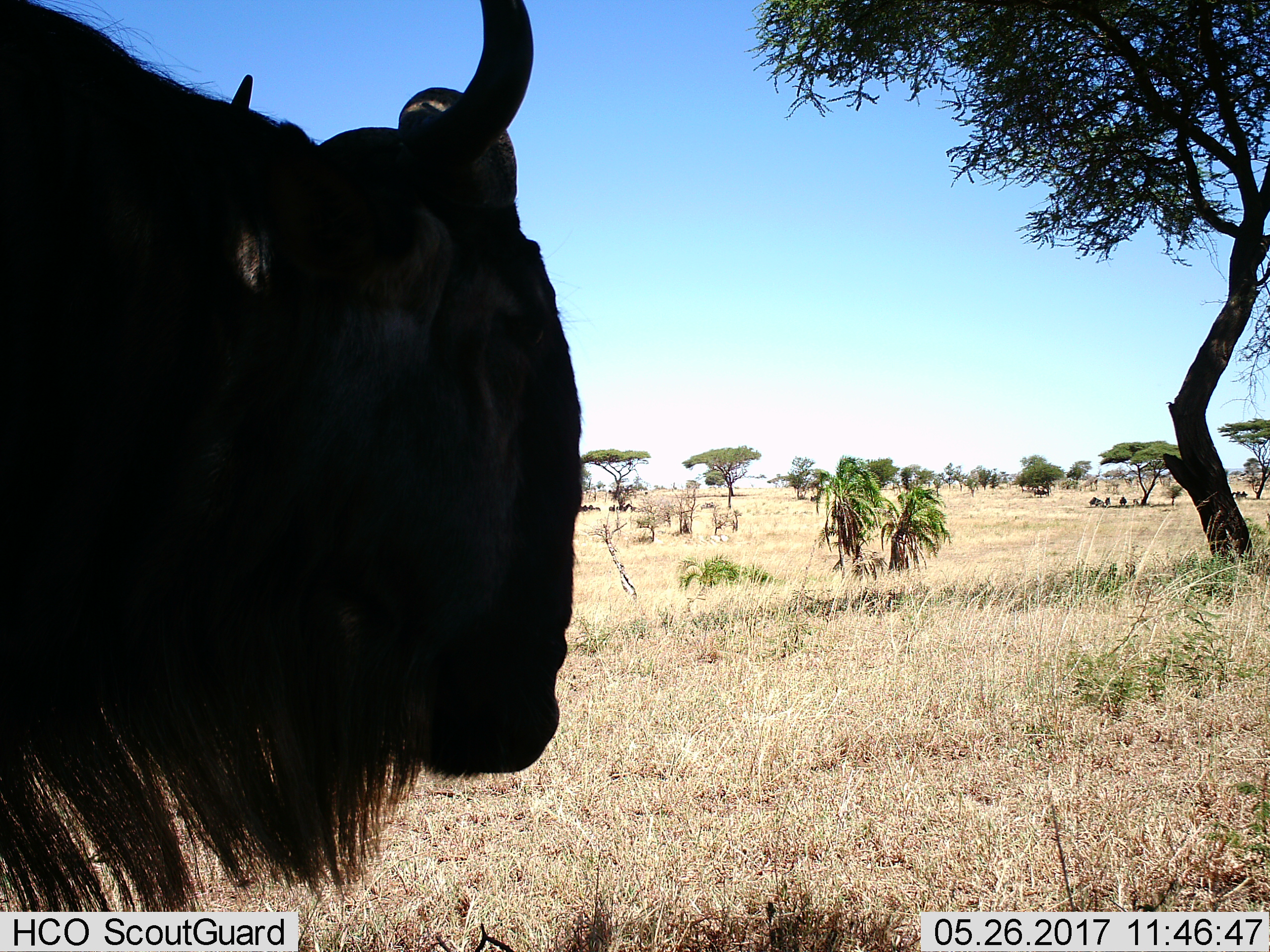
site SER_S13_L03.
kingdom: Animalia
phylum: Chordata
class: Mammalia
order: Artiodactyla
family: Bovidae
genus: Connochaetes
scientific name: Connochaetes taurinus taurinus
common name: blue wildebeest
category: wildebeestblue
Wildebeestblue (blue wildebeest) (Connochaetes taurinus taurinus), count 6. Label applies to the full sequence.